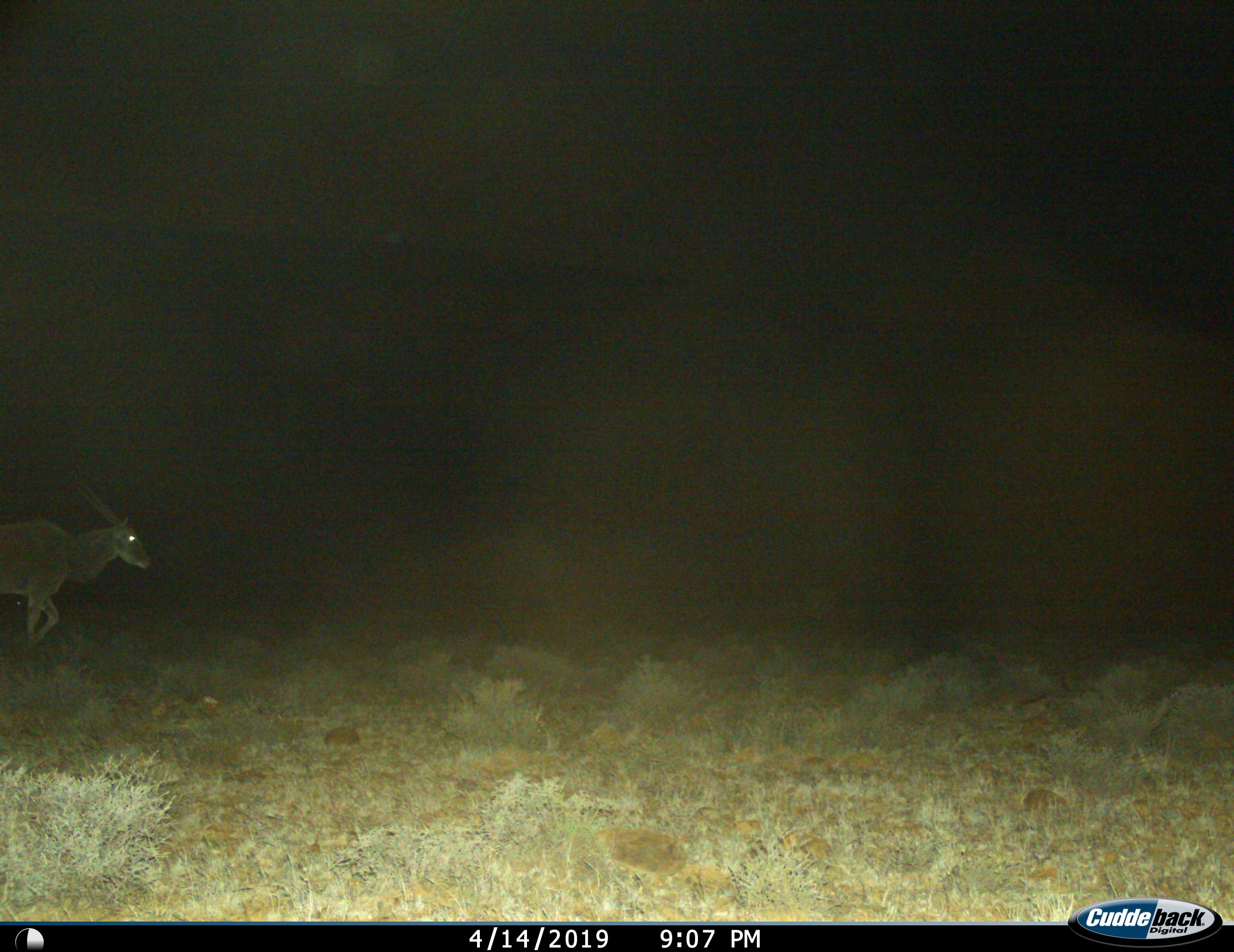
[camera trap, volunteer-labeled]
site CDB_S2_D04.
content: unidentified animal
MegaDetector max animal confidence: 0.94